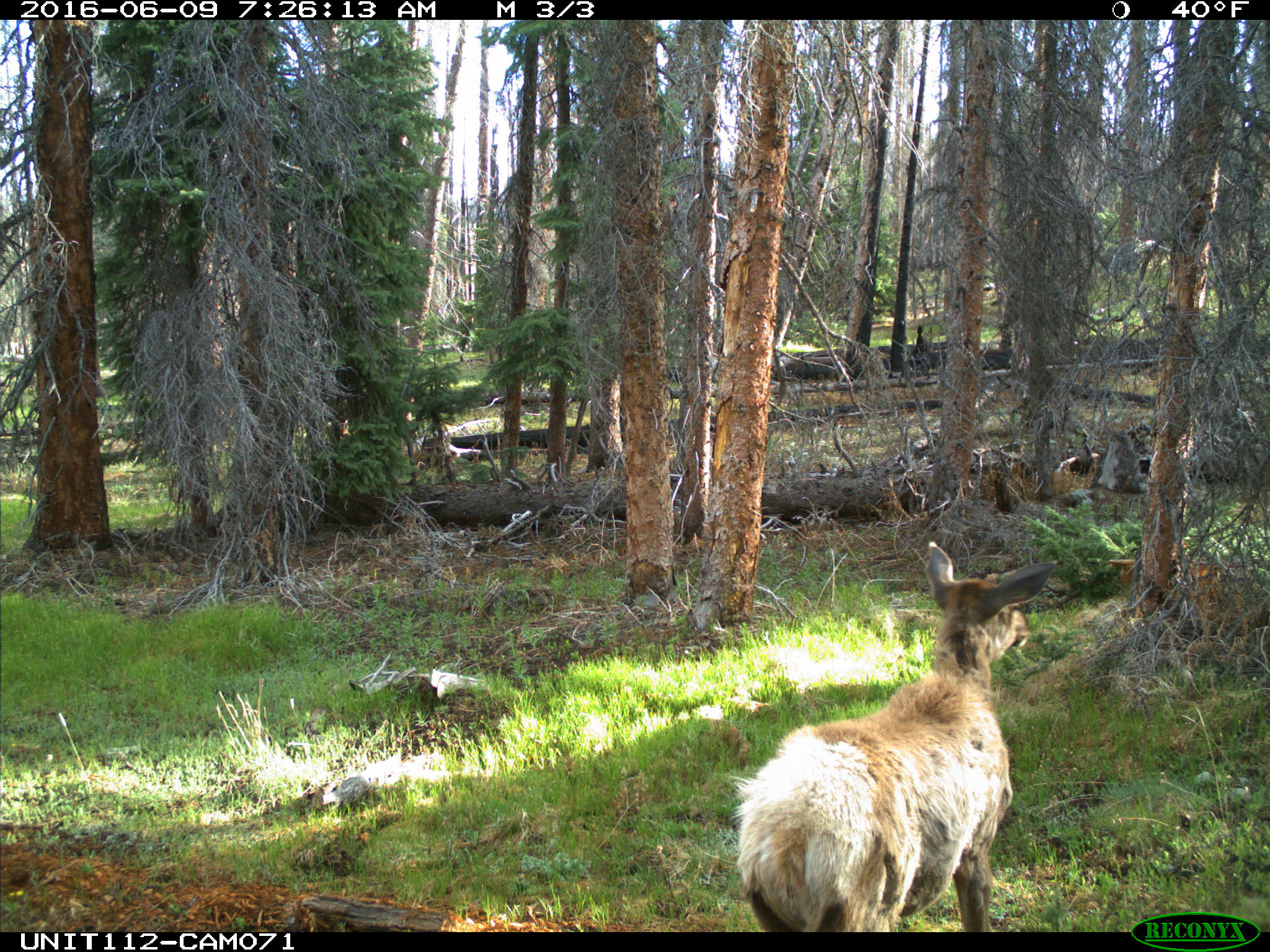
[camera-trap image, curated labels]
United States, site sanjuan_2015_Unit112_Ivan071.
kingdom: Animalia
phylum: Chordata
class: Mammalia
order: Artiodactyla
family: Cervidae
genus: Cervus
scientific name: Cervus elaphus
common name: red deer